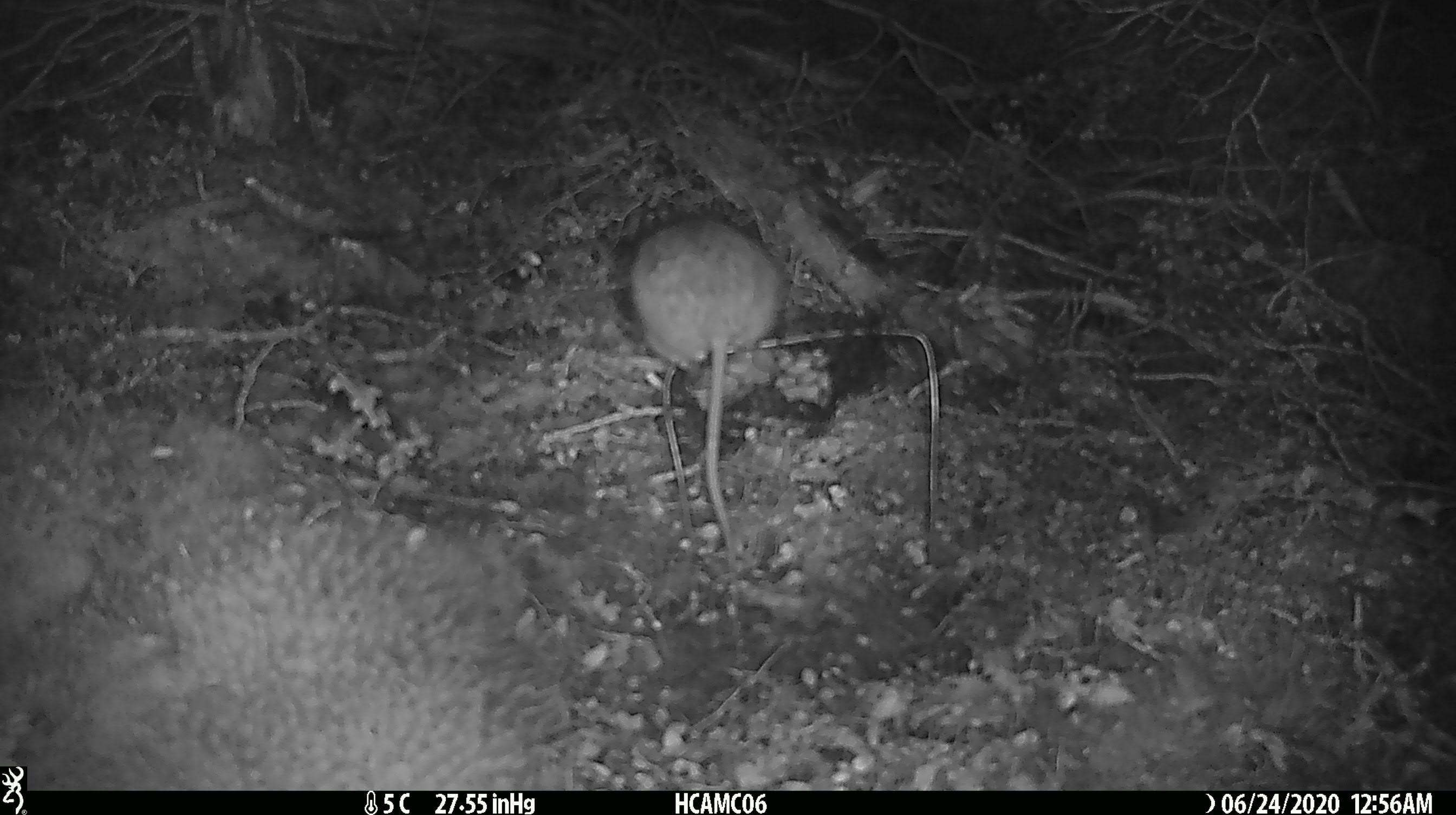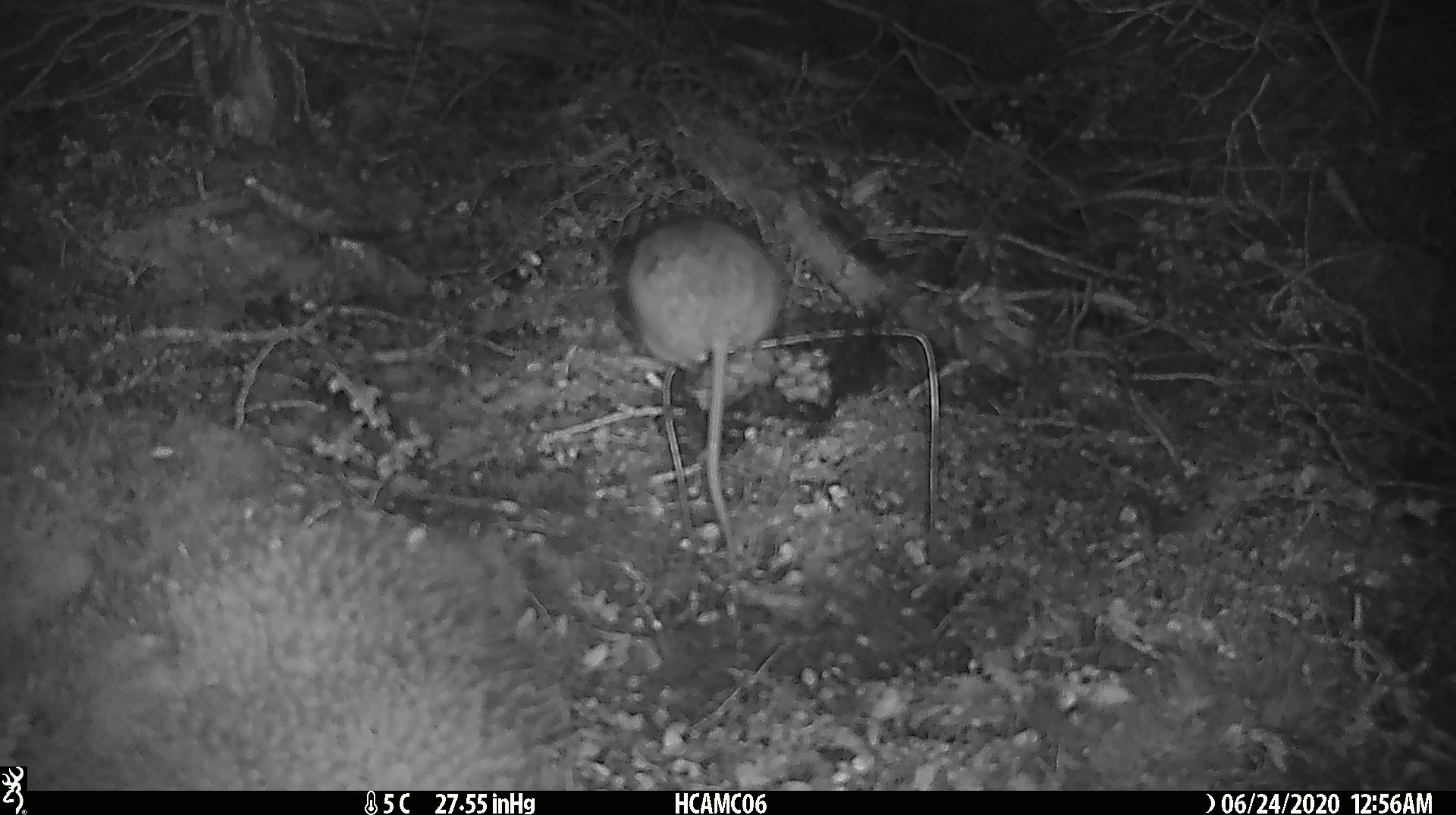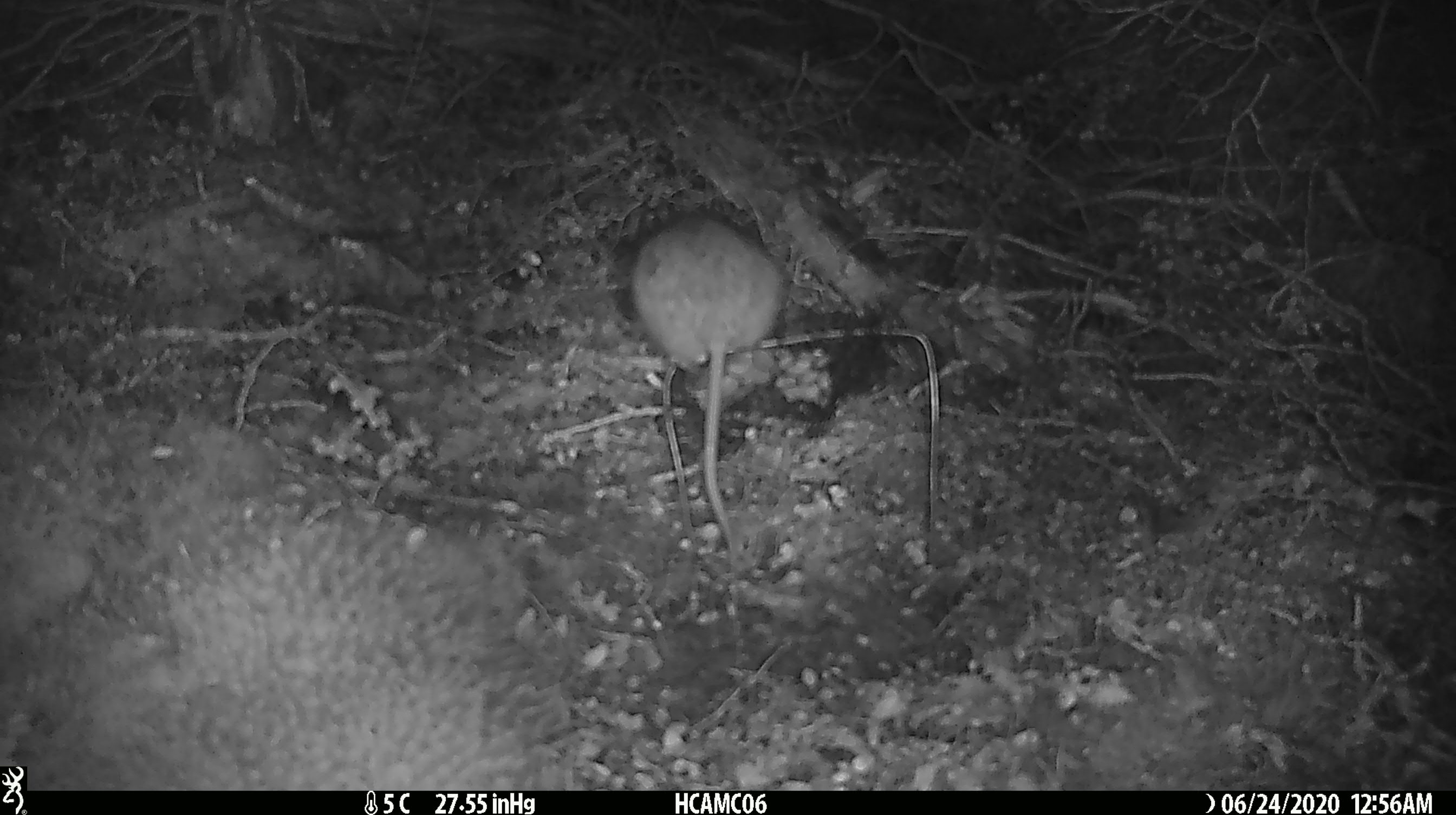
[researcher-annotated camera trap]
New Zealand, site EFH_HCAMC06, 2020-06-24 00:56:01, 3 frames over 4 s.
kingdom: Animalia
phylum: Chordata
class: Mammalia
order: Rodentia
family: Muridae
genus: Rattus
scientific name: Rattus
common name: rat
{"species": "rat (Rattus)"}